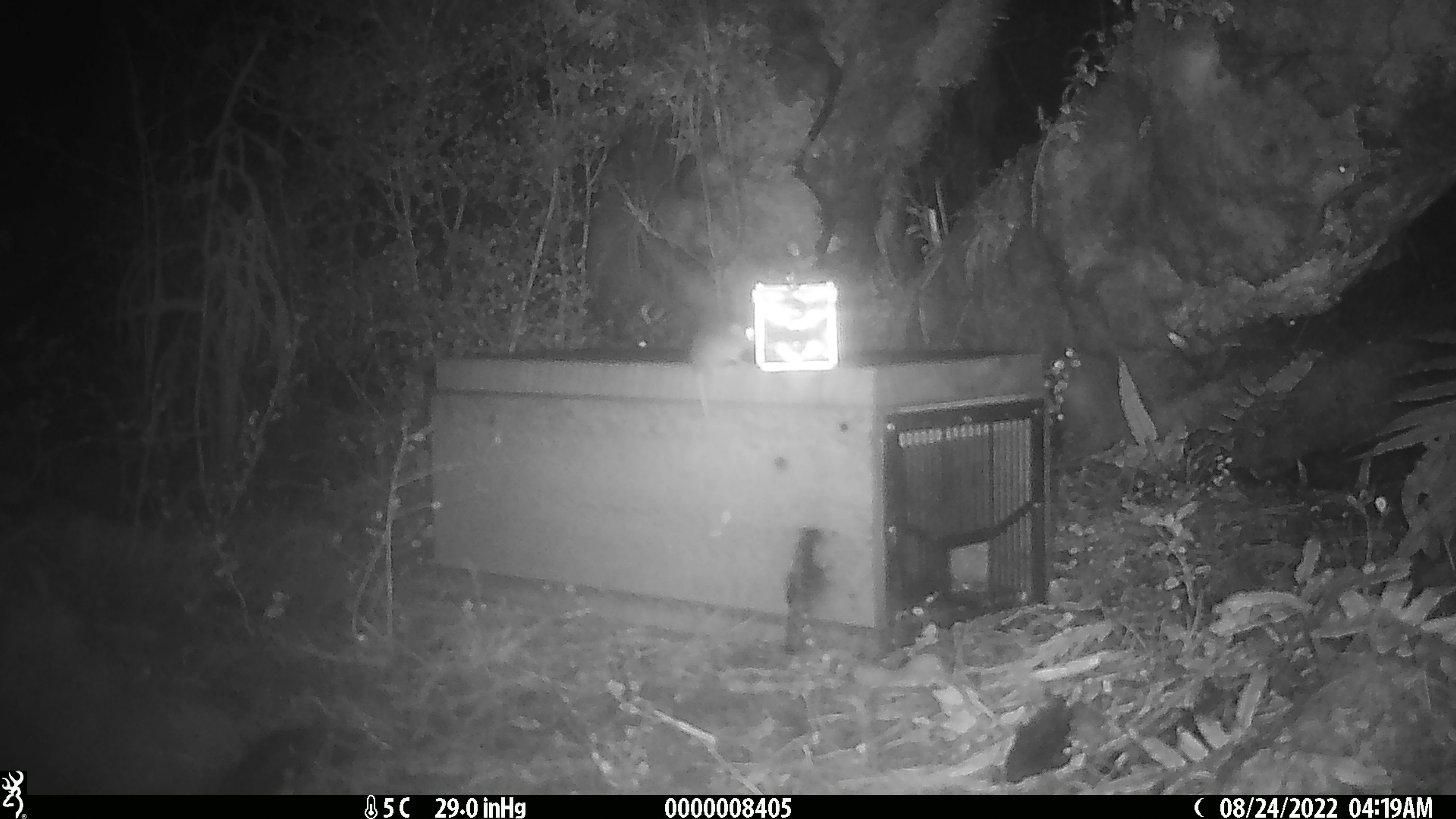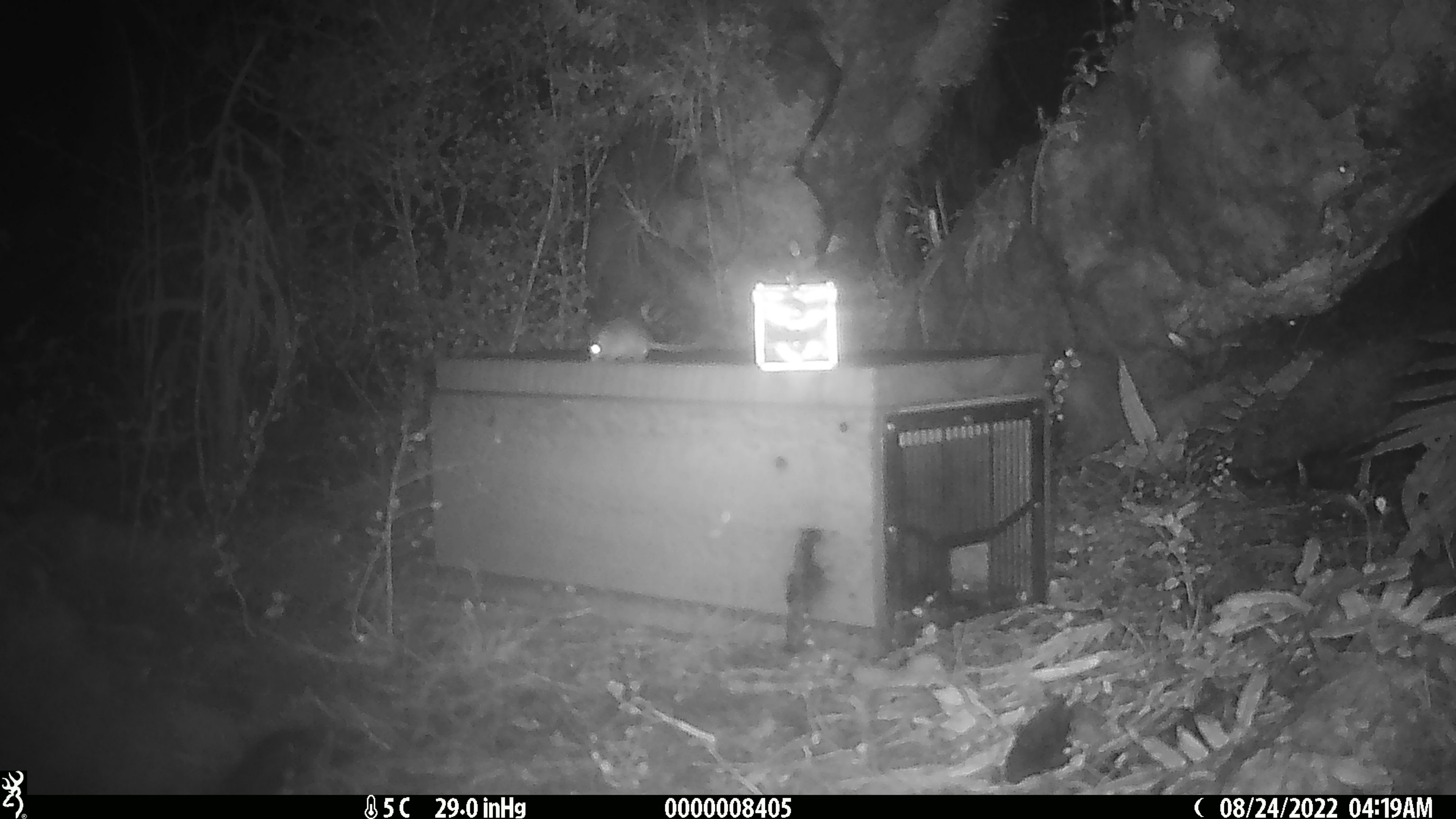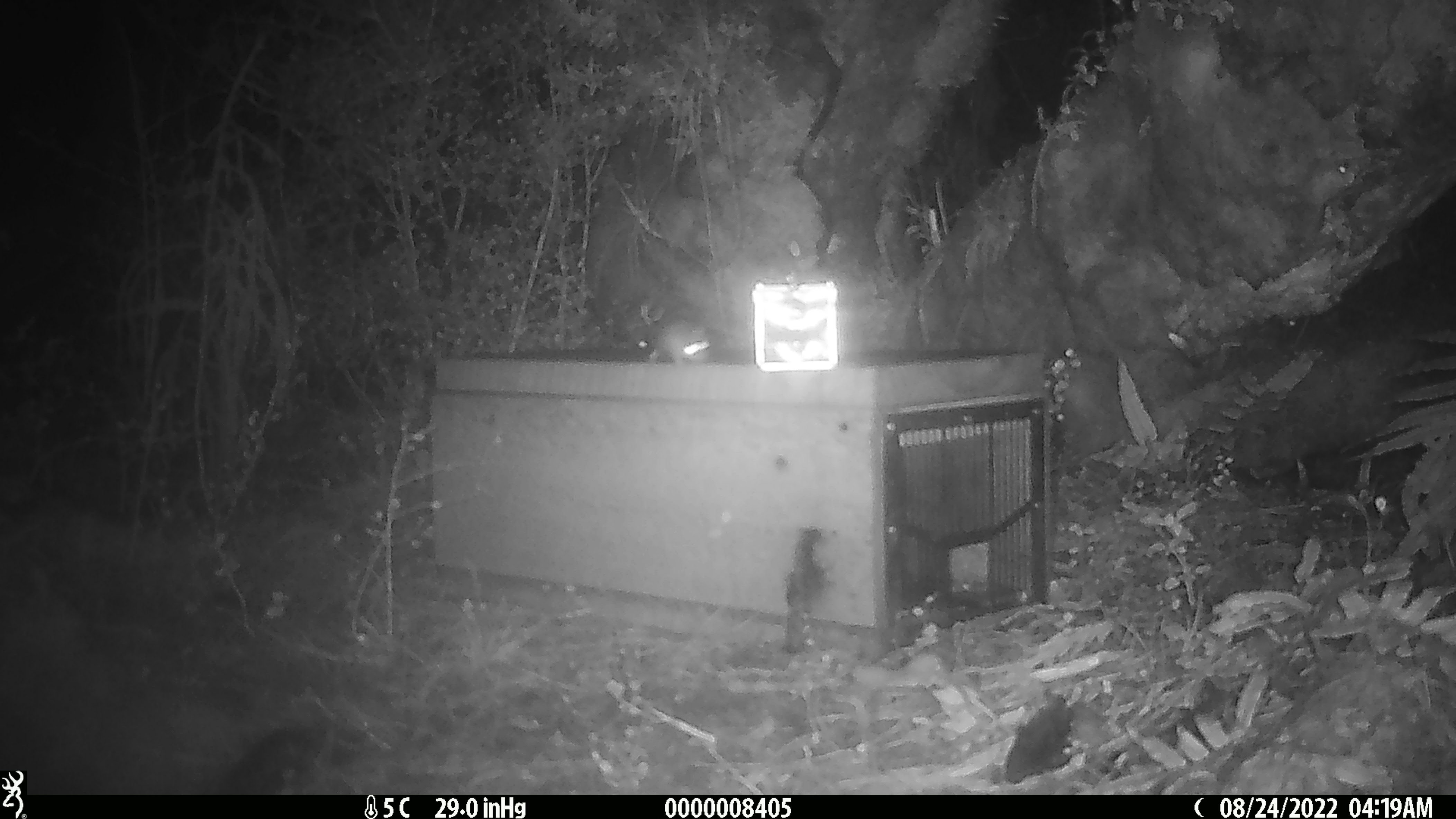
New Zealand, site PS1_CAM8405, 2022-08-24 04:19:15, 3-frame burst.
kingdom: Animalia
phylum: Chordata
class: Mammalia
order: Rodentia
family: Muridae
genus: Mus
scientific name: Mus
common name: mouse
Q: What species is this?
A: Mouse (Mus).